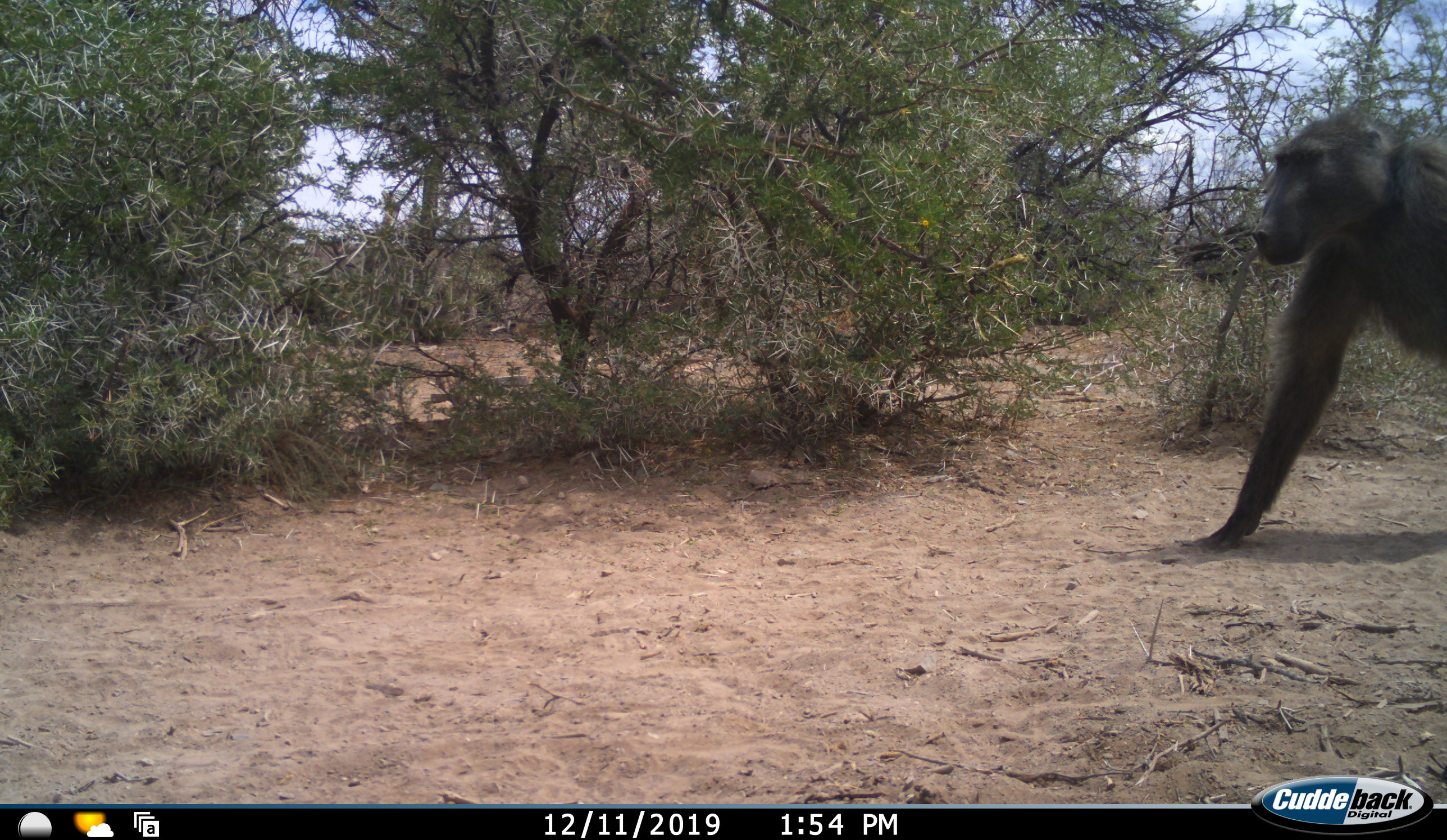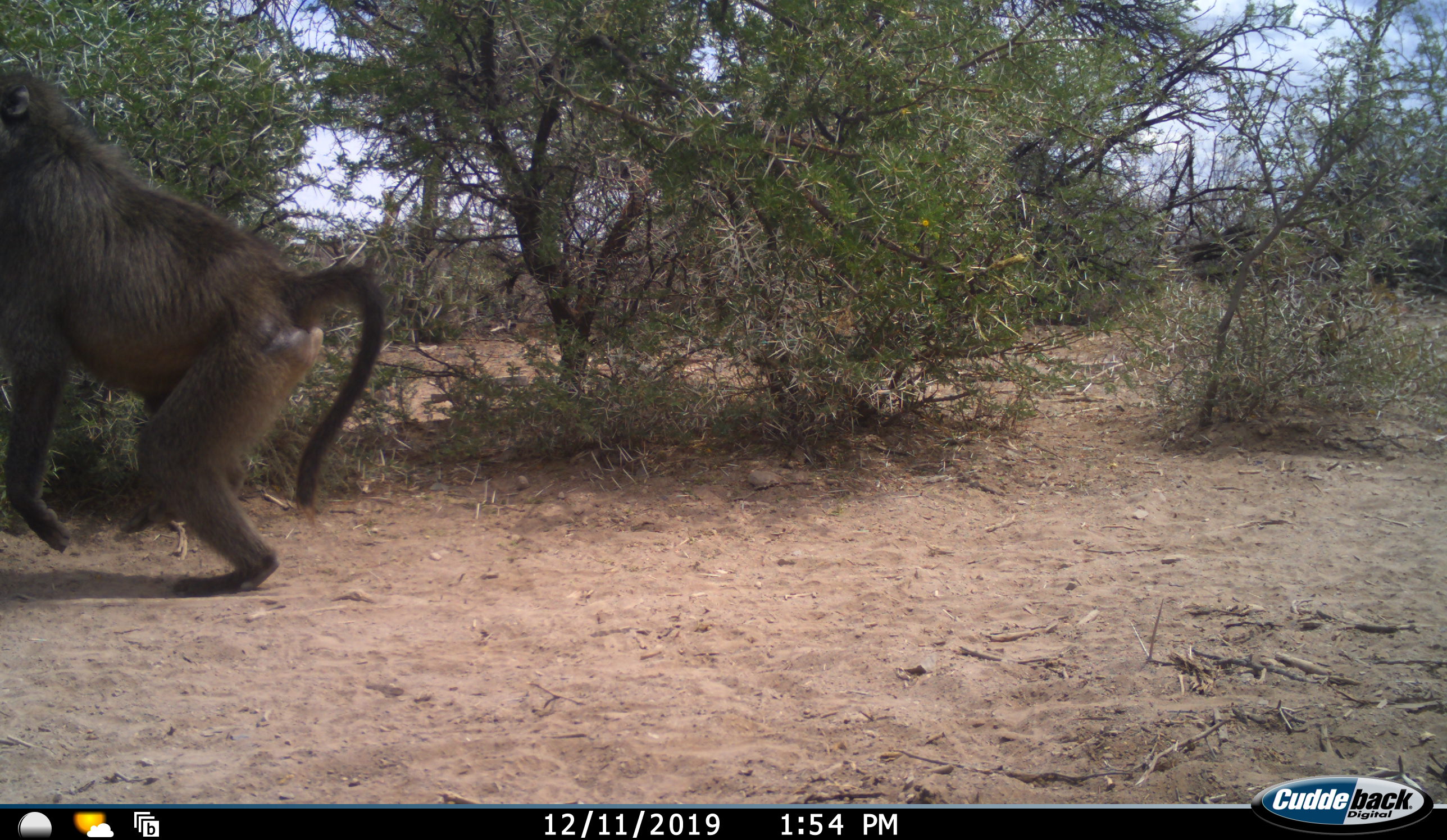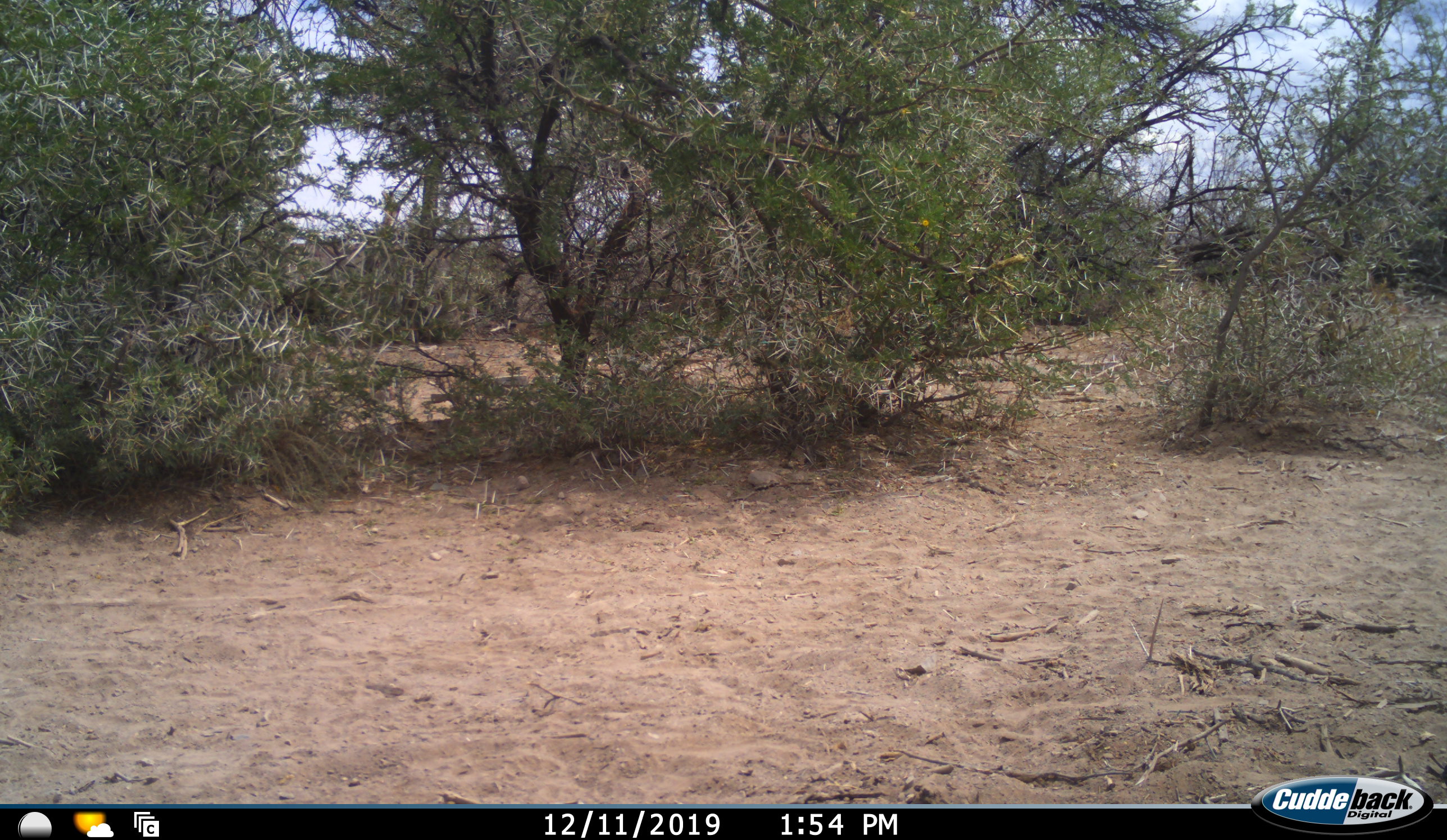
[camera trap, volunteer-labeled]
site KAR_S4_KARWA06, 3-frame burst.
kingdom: Animalia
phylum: Chordata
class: Mammalia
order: Primates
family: Cercopithecidae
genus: Papio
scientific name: Papio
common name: baboon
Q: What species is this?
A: Baboon (Papio).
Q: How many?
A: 1.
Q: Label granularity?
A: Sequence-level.